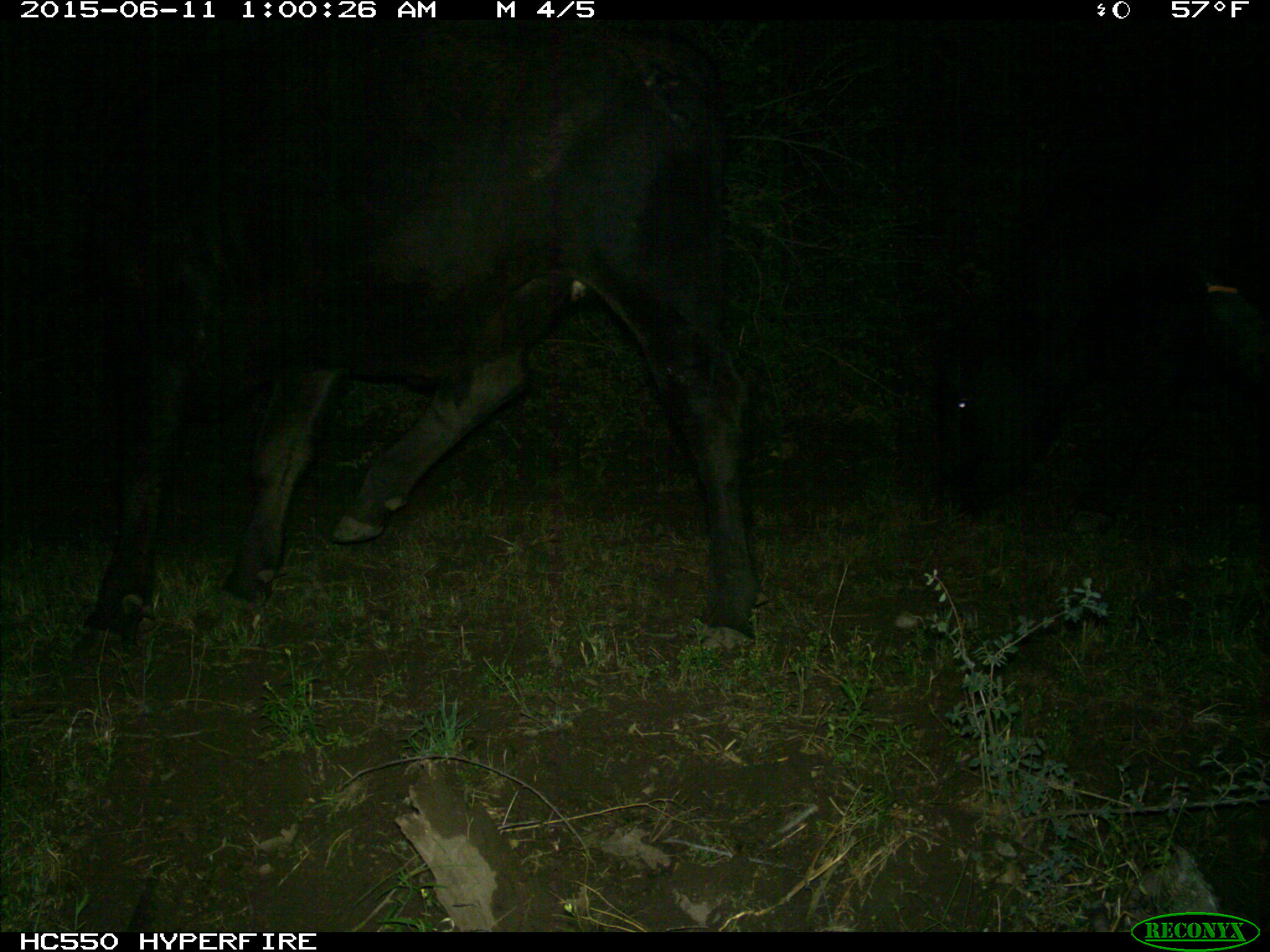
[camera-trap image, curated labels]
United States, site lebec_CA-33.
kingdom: Animalia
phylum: Chordata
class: Mammalia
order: Artiodactyla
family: Bovidae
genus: Bos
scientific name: Bos taurus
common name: domestic cow